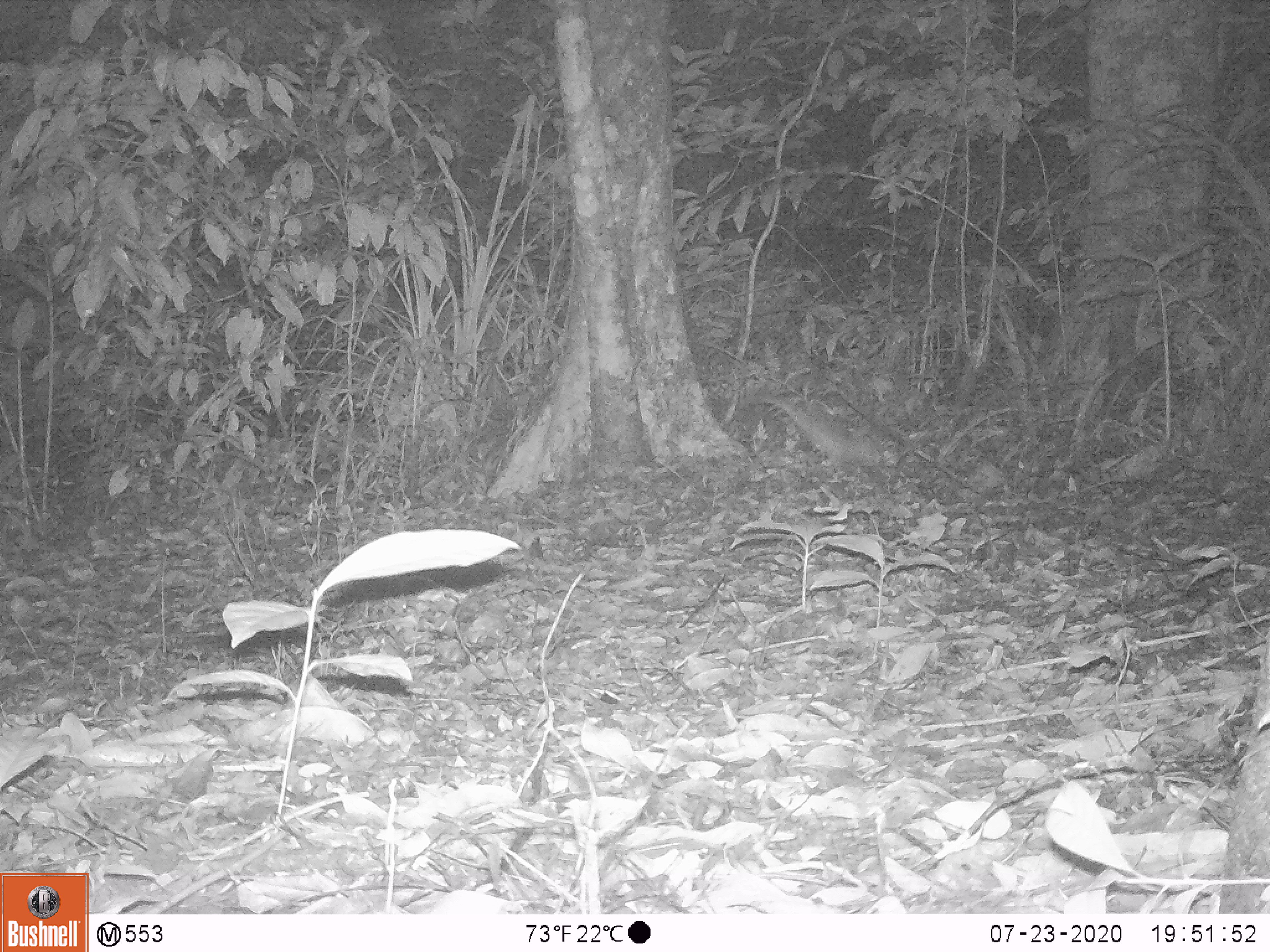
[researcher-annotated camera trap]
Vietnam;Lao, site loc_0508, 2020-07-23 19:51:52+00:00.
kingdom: Animalia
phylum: Chordata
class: Mammalia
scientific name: Mammalia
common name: mammal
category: unidentified small mammal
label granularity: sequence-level